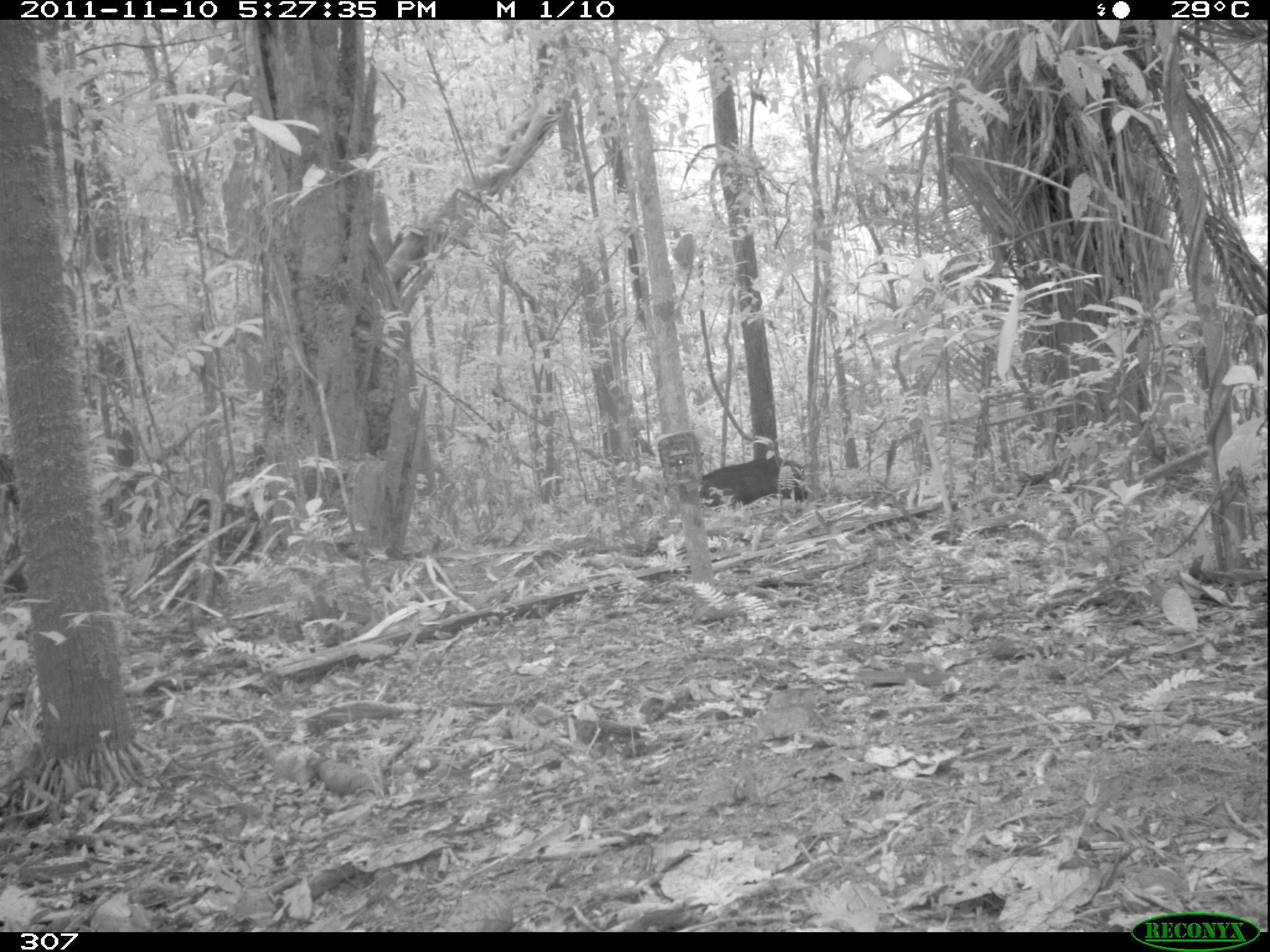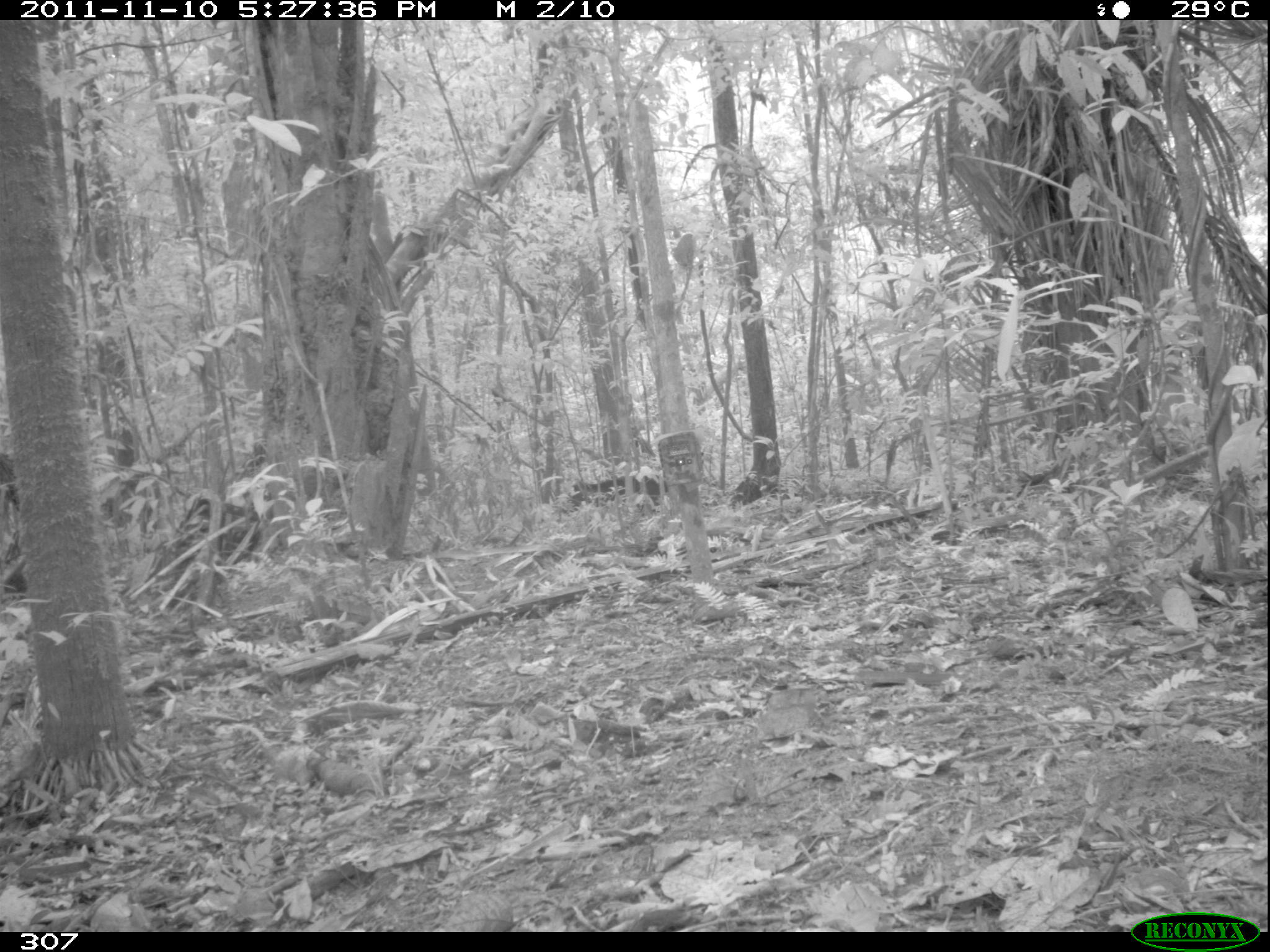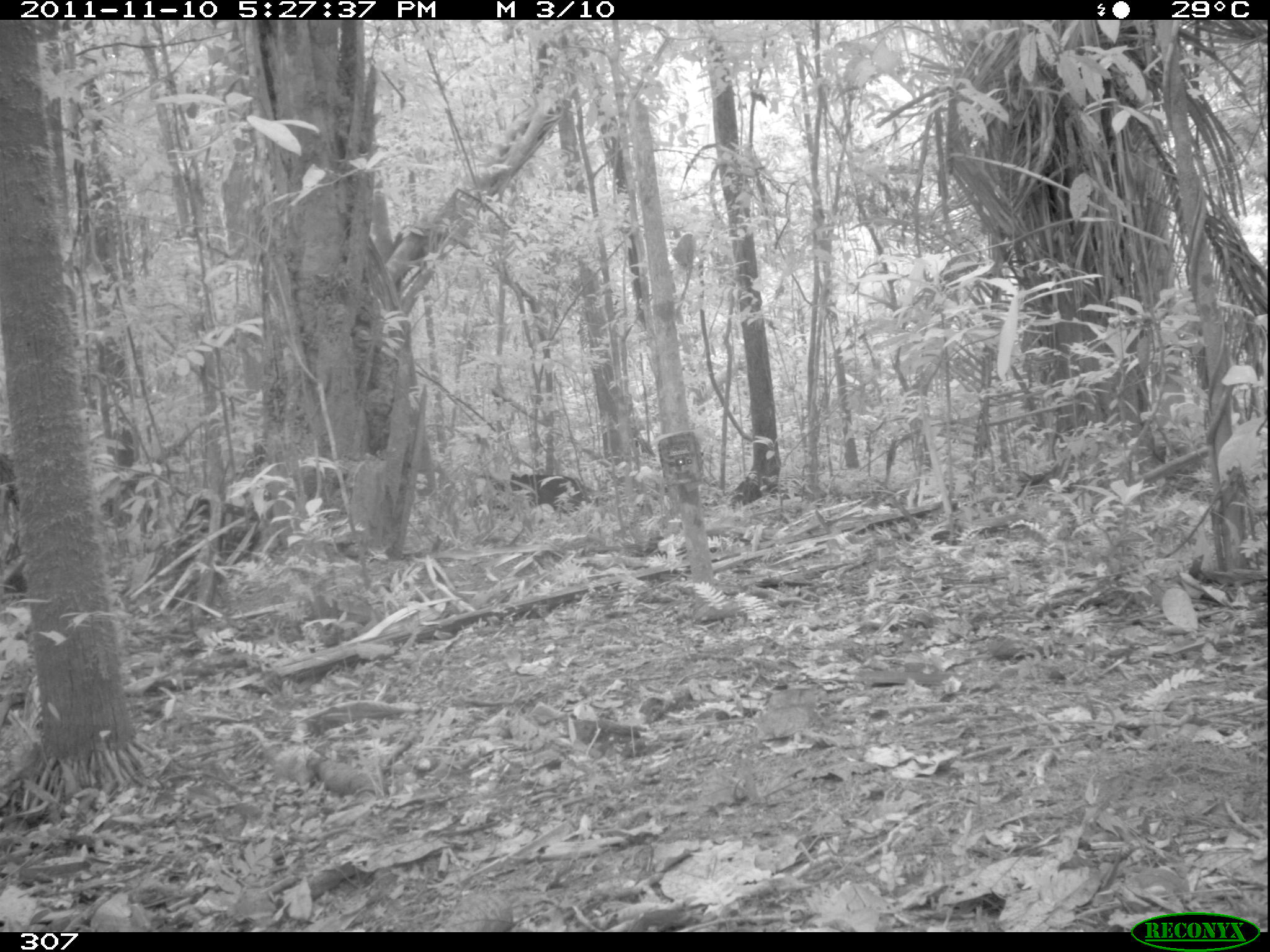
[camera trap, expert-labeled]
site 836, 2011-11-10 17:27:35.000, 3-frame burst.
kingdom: Animalia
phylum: Chordata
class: Mammalia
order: Artiodactyla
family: Tayassuidae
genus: Tayassu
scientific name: Tayassu pecari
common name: white-lipped peccary